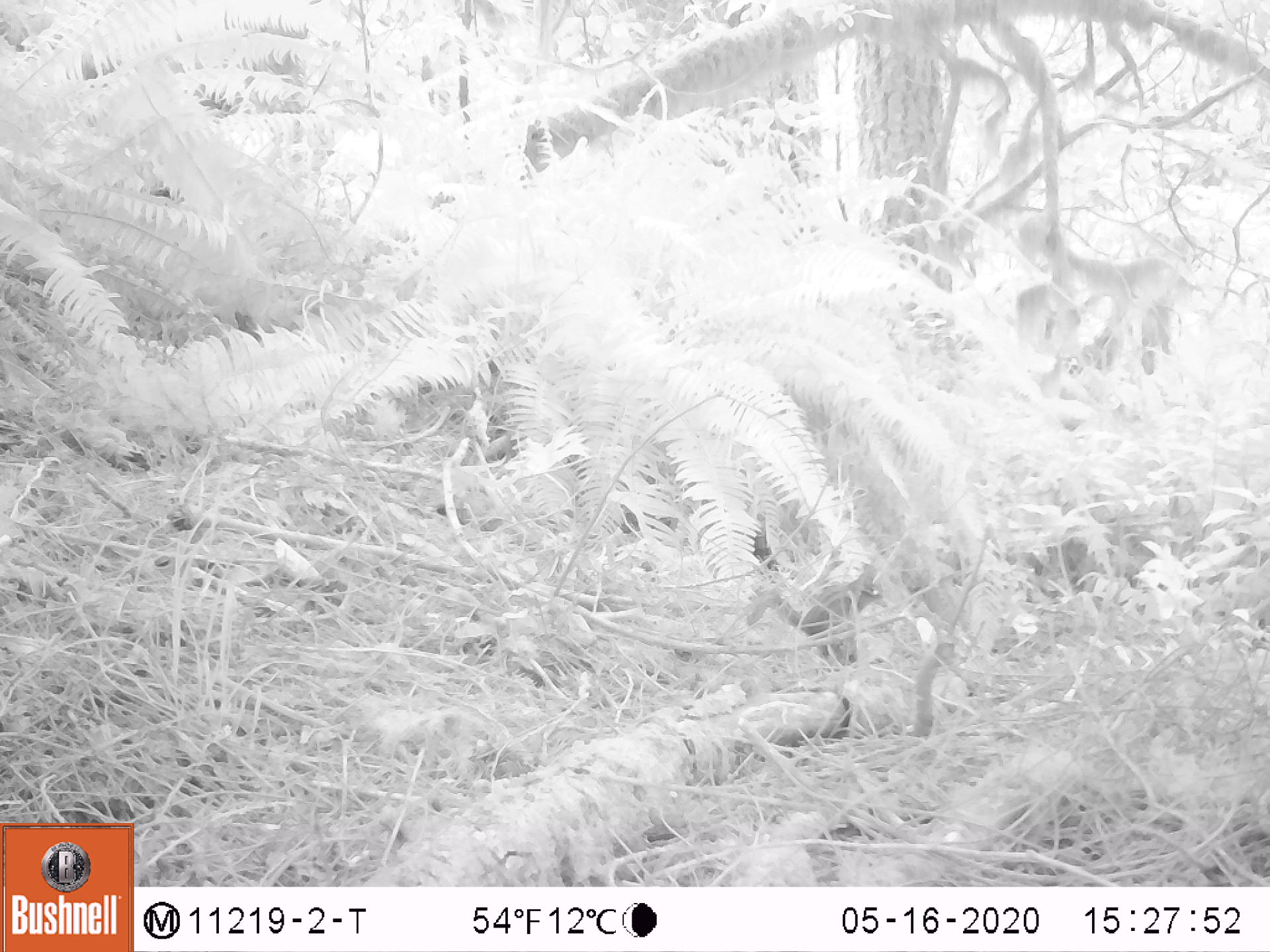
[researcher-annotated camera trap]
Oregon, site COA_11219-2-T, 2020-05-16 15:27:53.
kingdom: Animalia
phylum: Chordata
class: Mammalia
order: Rodentia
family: Sciuridae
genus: Neotamias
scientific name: Neotamias townsendii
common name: townsend's chipmunk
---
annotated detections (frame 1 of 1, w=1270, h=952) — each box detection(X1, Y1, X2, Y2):
townsend's chipmunk: detection(746, 567, 884, 654)